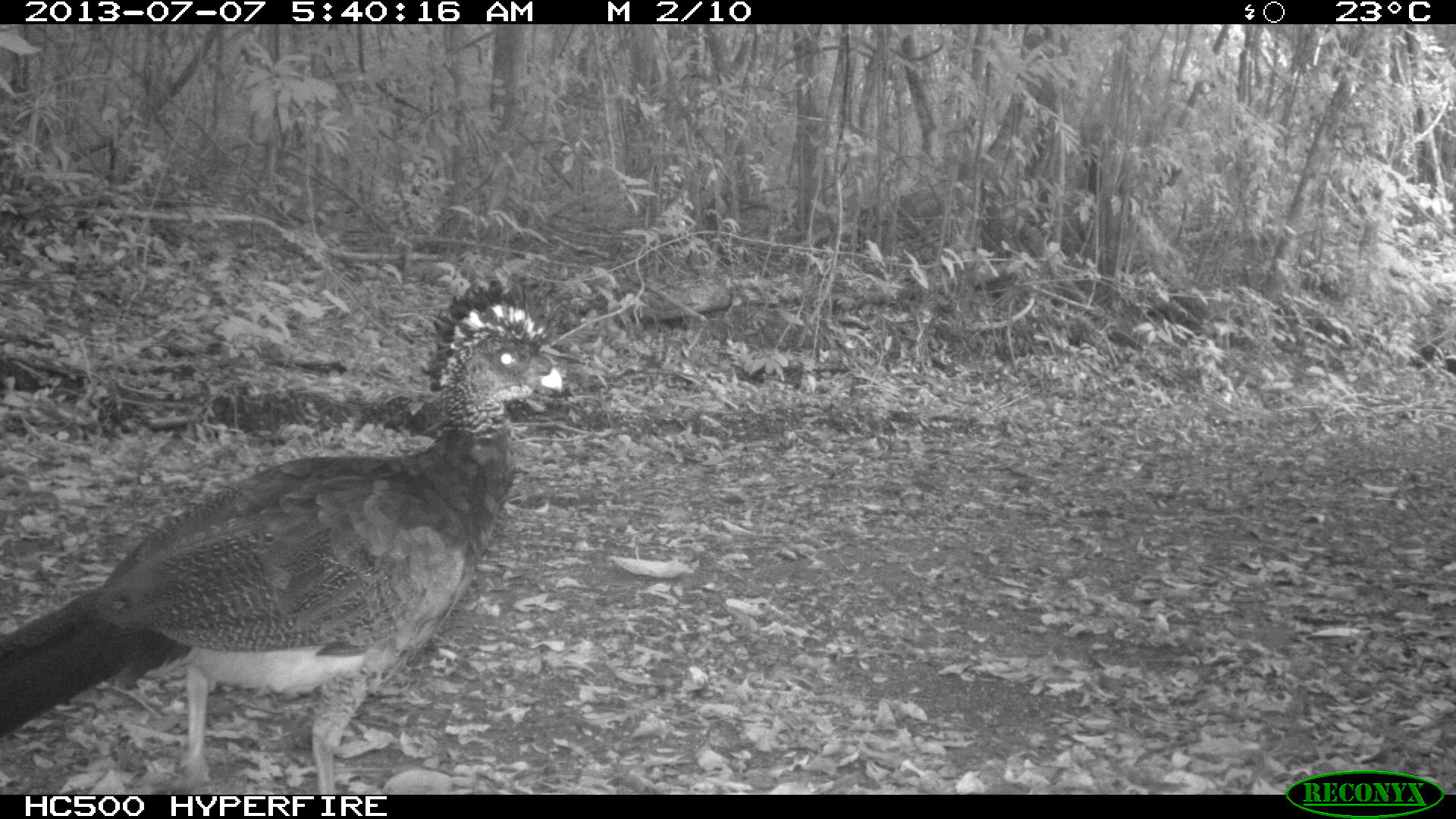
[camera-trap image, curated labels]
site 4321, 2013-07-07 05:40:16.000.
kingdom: Animalia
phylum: Chordata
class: Aves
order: Galliformes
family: Cracidae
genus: Crax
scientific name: Crax rubra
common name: great curassow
Crax rubra (great curassow), count 1, sex female.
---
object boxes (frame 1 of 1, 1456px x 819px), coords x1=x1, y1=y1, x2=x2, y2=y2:
crax rubra: x1=1, y1=270, x2=561, y2=793